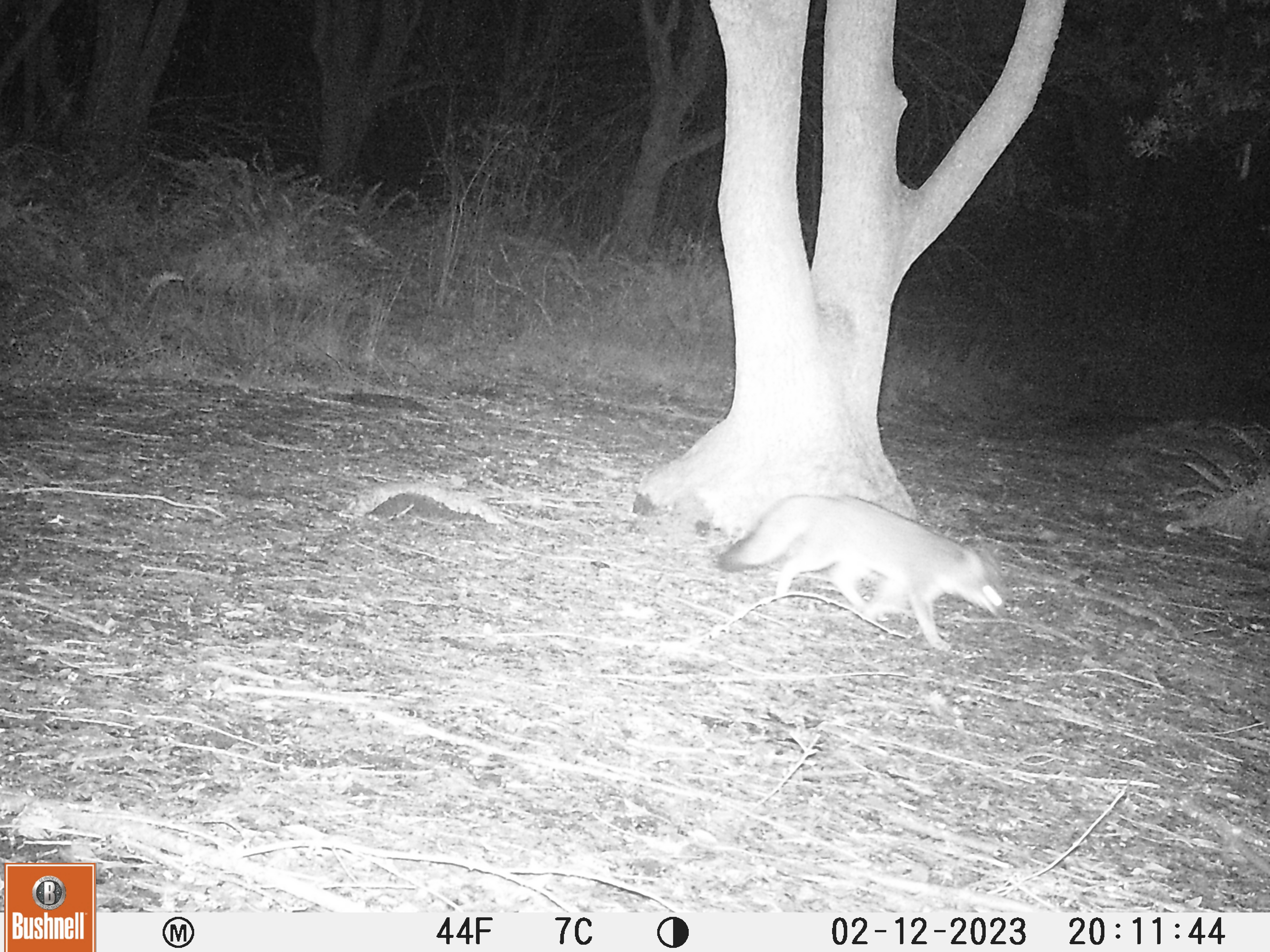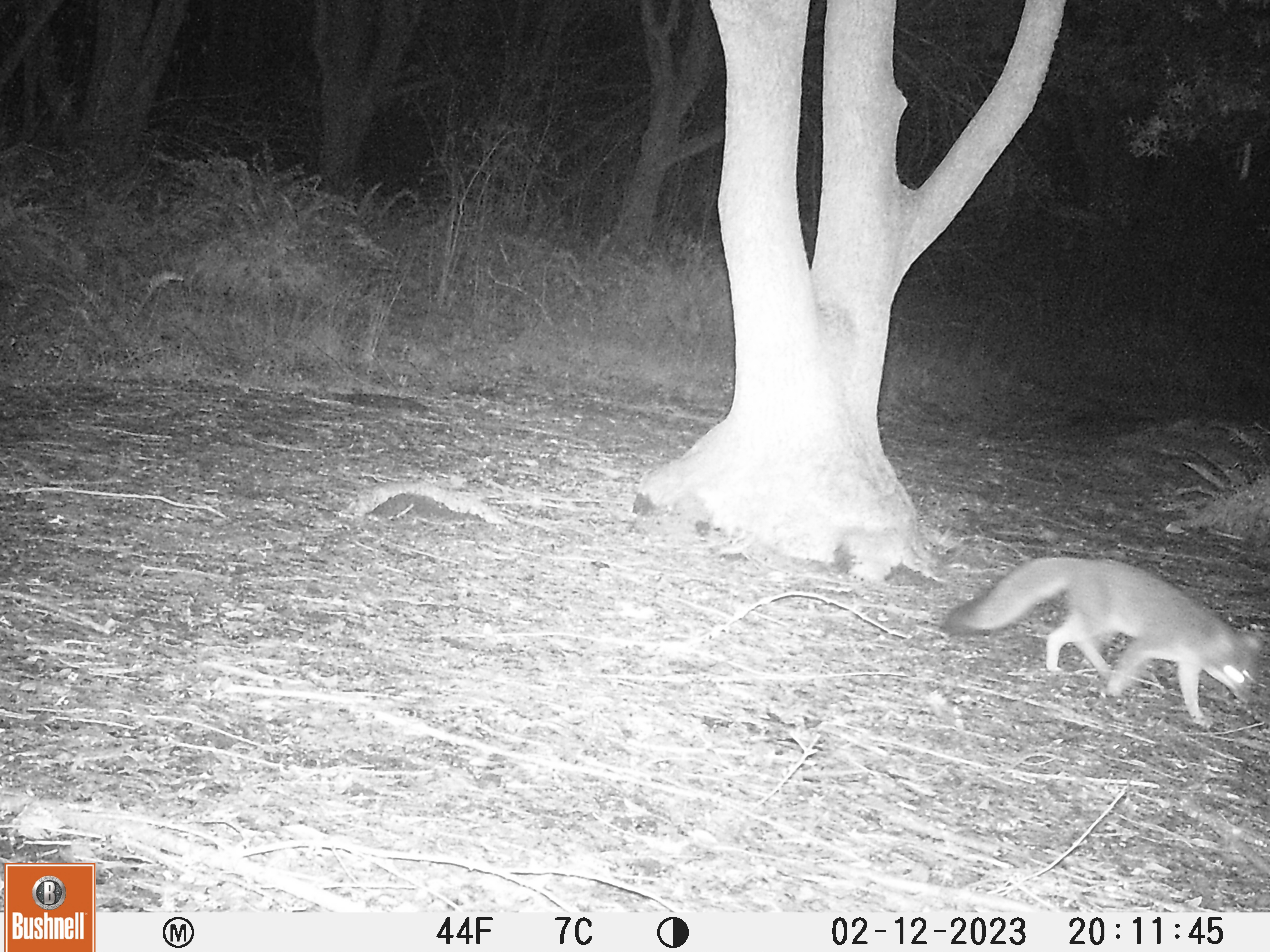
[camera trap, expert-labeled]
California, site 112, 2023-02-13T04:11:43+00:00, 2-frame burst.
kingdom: Animalia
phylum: Chordata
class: Mammalia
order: Carnivora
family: Canidae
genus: Urocyon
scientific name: Urocyon cinereoargenteus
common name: gray fox